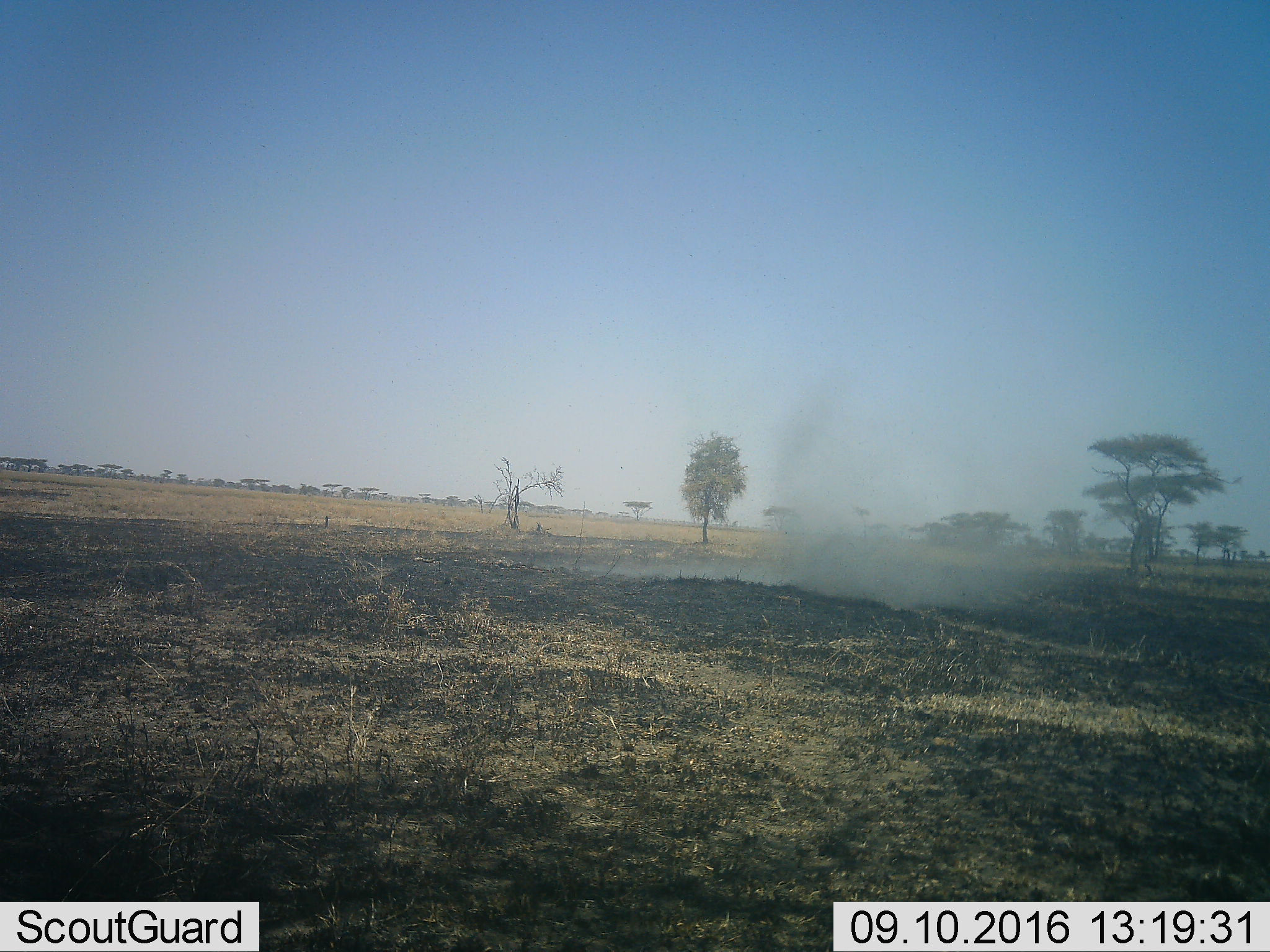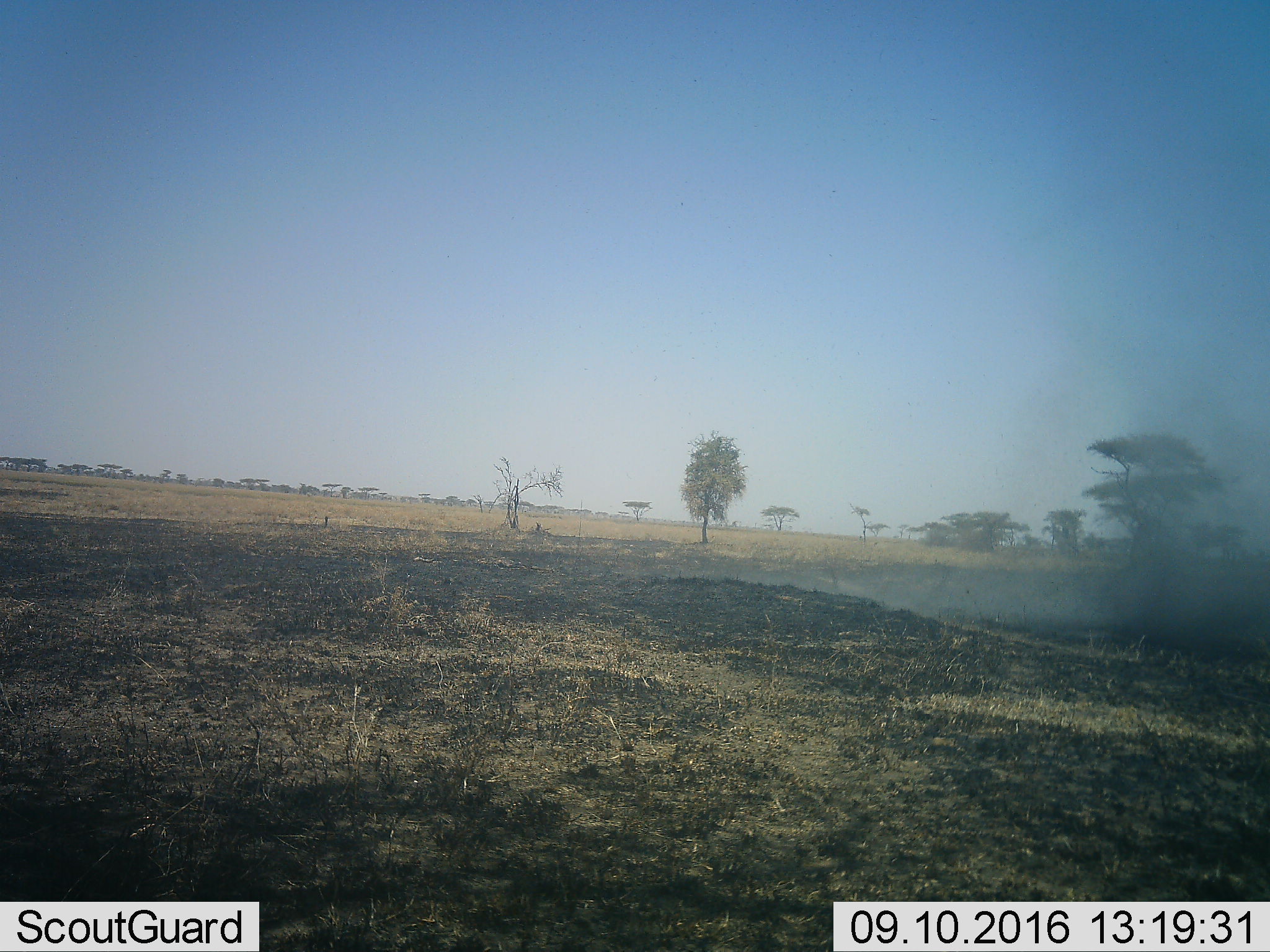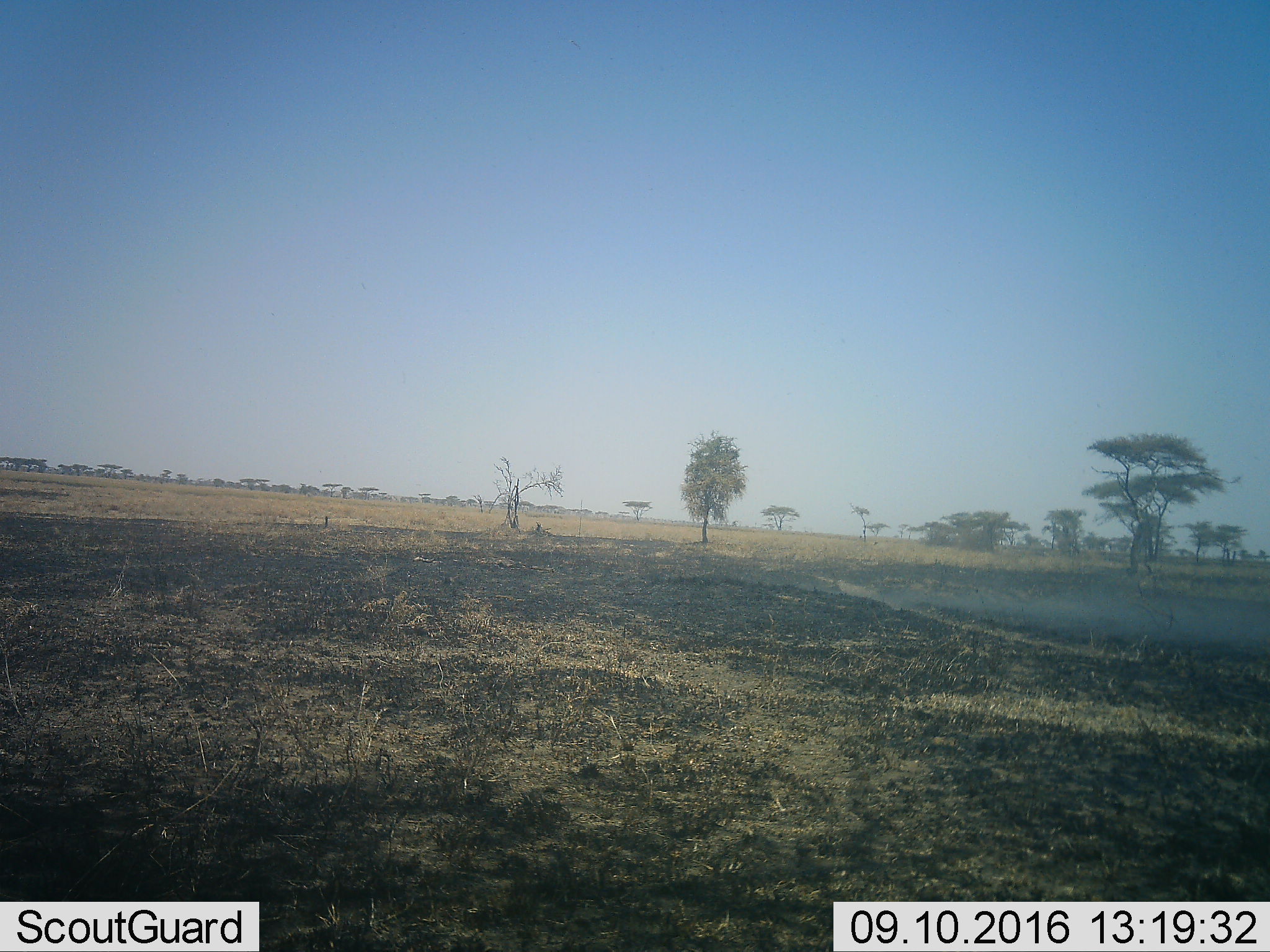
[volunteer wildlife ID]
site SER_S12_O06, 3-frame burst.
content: unidentified animal